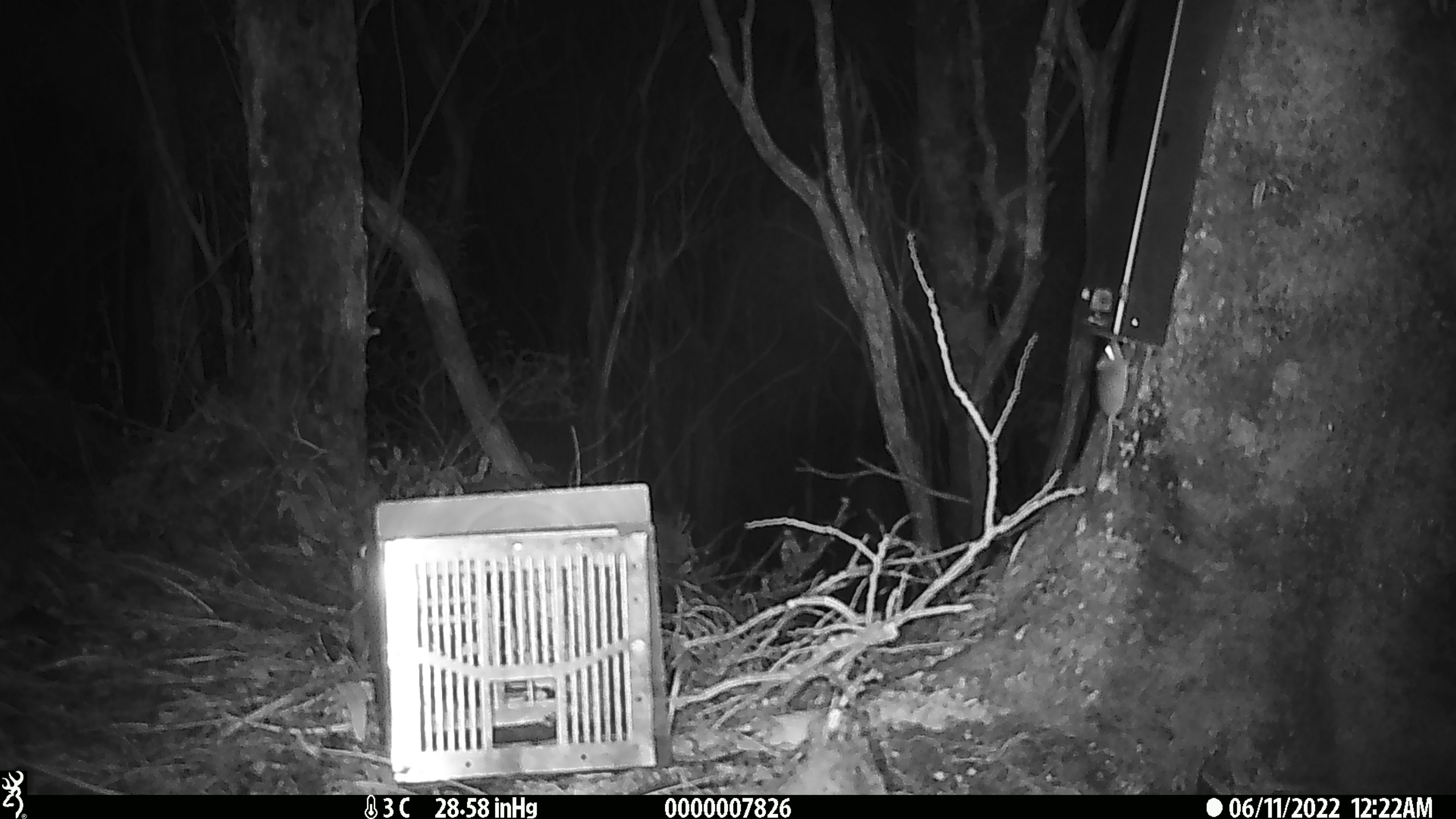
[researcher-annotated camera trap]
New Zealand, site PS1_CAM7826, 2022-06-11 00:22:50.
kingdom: Animalia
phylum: Chordata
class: Mammalia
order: Rodentia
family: Muridae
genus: Mus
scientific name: Mus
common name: mouse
Mouse (Mus).